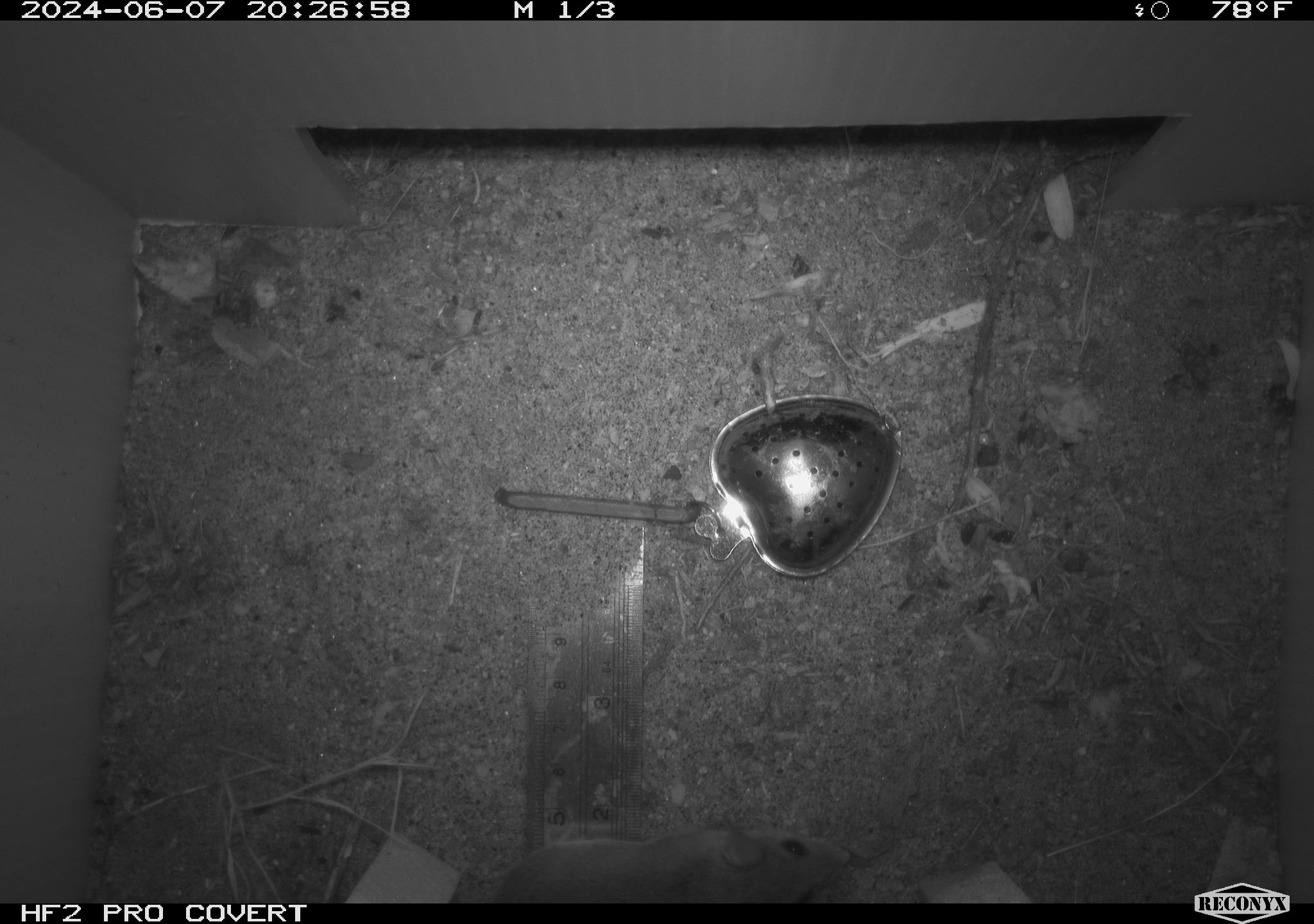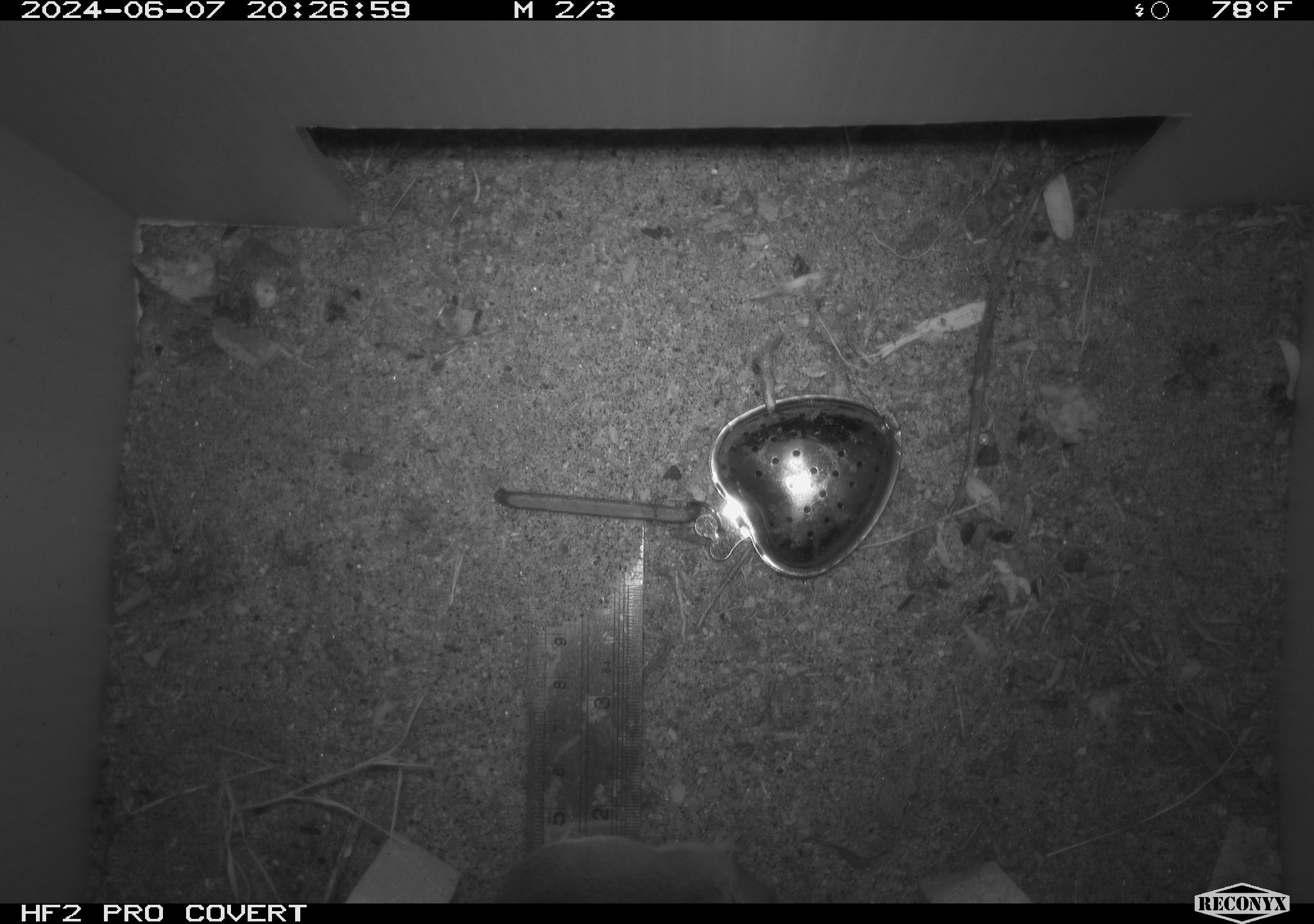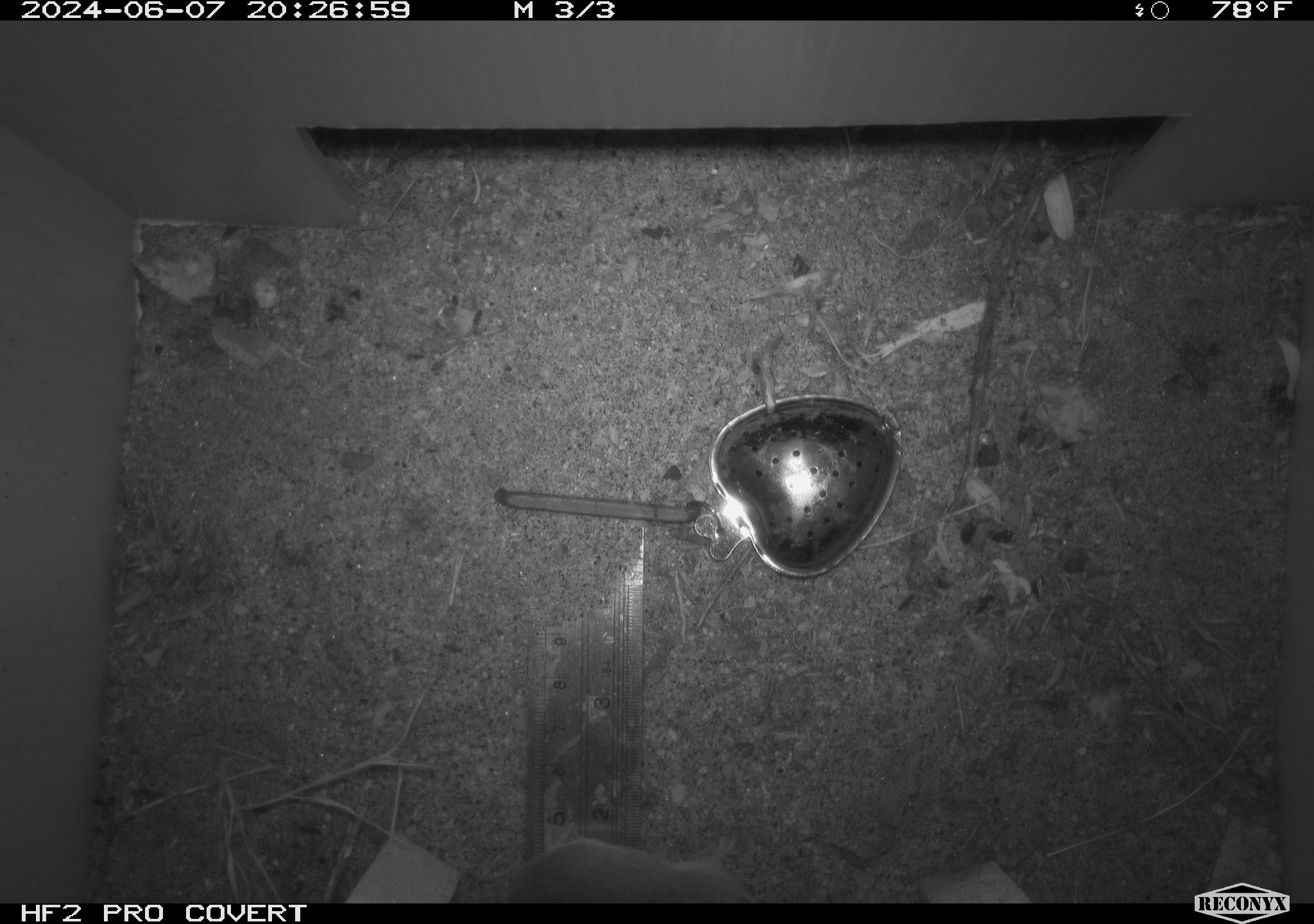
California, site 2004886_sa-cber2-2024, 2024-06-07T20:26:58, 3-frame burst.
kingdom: Animalia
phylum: Chordata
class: Mammalia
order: Rodentia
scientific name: Rodentia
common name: mouse species